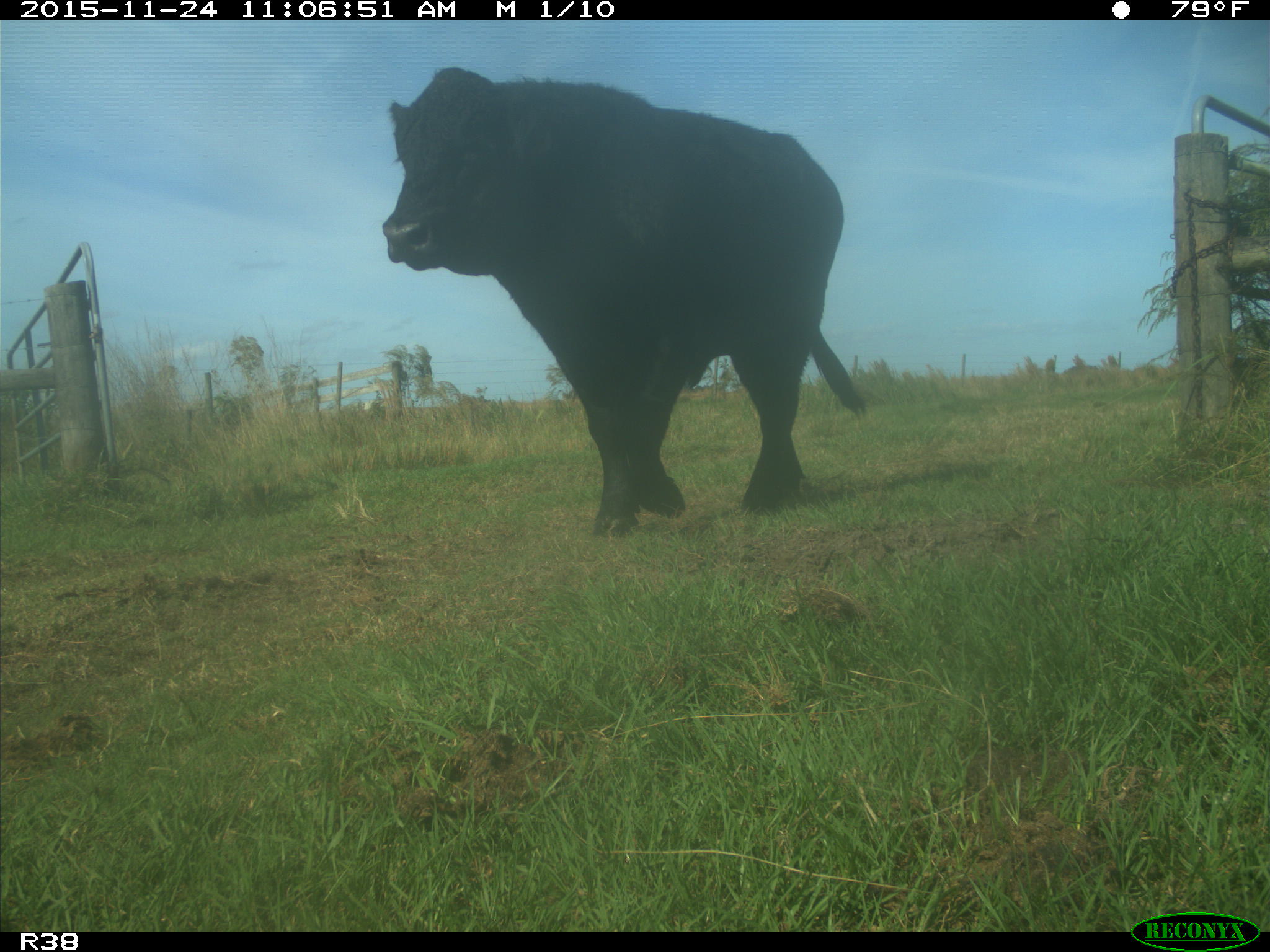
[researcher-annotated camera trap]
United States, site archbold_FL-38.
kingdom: Animalia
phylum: Chordata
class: Mammalia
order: Artiodactyla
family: Bovidae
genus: Bos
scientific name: Bos taurus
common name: domestic cow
Bos taurus (domestic cow).